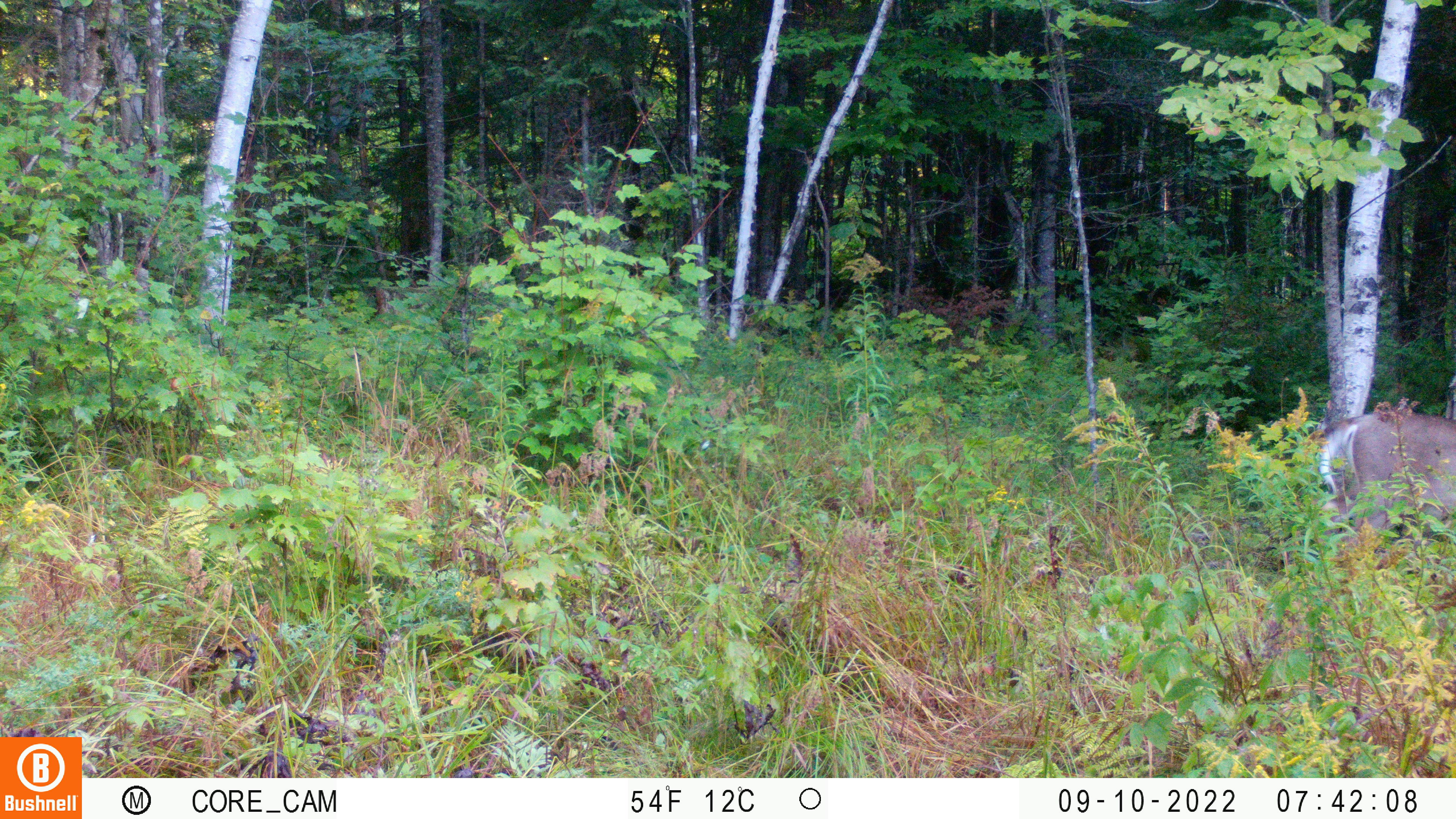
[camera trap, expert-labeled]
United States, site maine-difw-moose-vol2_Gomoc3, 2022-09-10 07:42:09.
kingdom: Animalia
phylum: Chordata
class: Mammalia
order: Artiodactyla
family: Cervidae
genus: Odocoileus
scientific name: Odocoileus virginianus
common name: white-tailed deer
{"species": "white-tailed deer (Odocoileus virginianus)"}